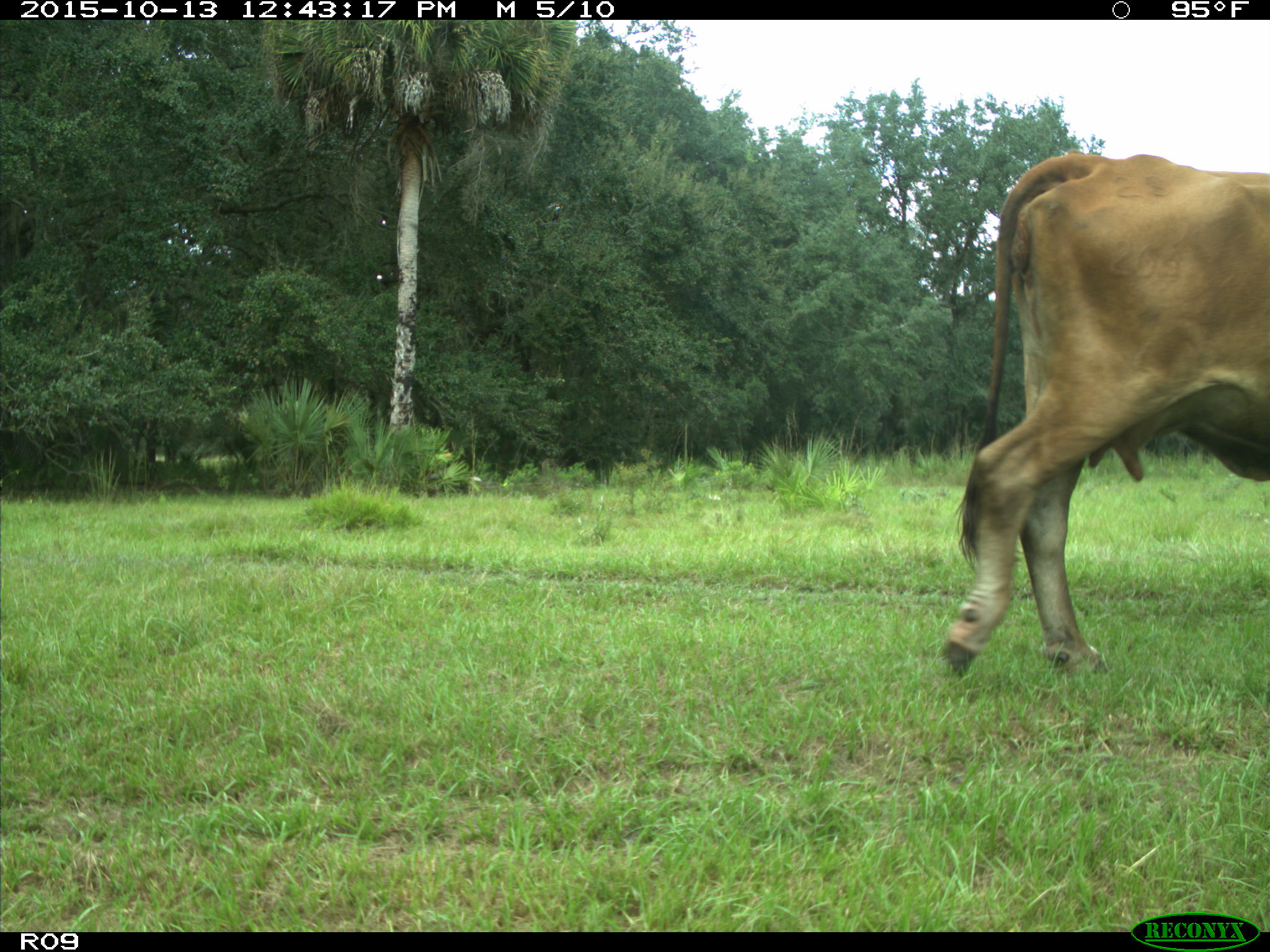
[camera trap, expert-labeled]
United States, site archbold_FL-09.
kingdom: Animalia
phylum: Chordata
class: Mammalia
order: Artiodactyla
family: Bovidae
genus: Bos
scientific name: Bos taurus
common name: domestic cow